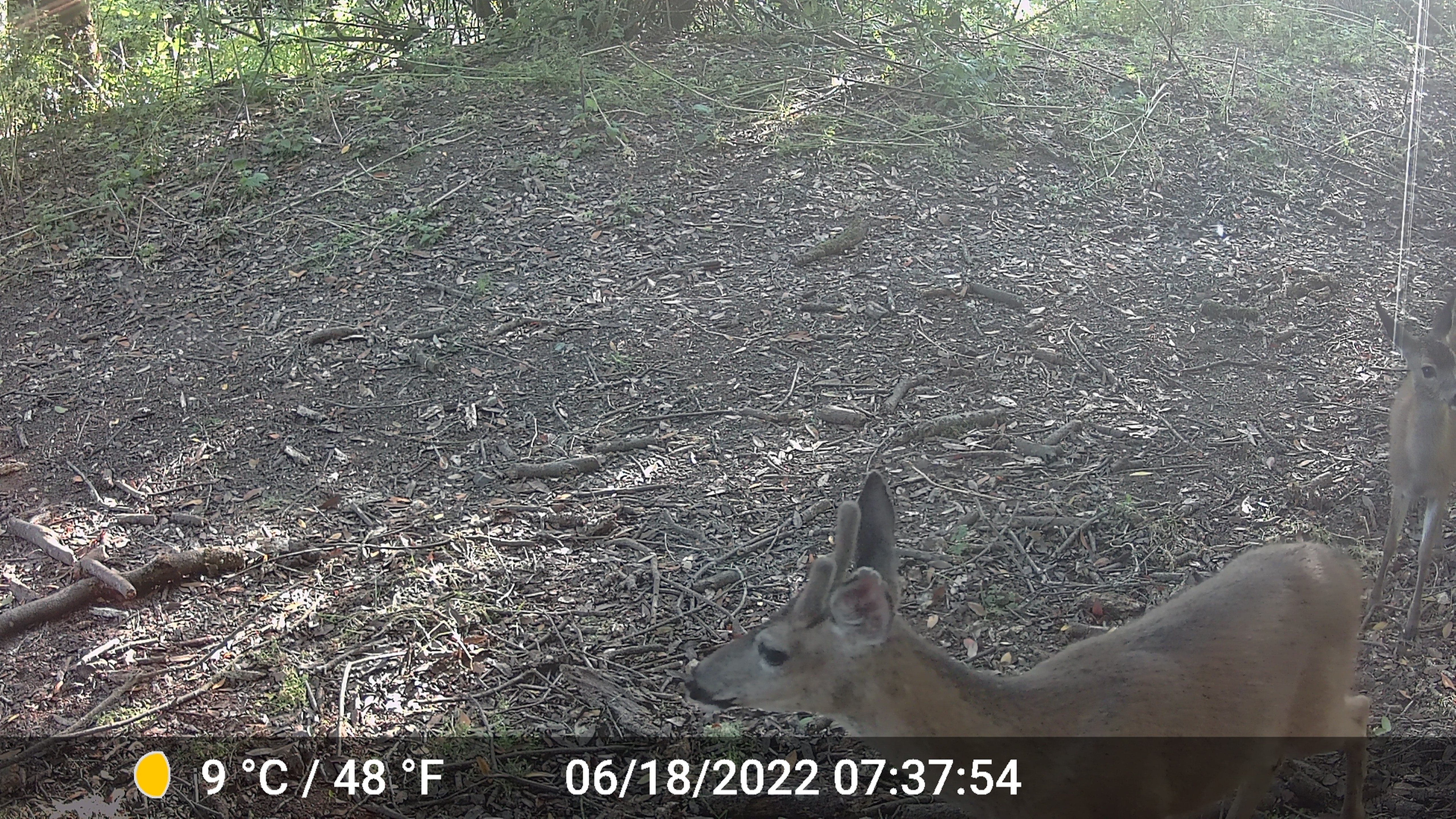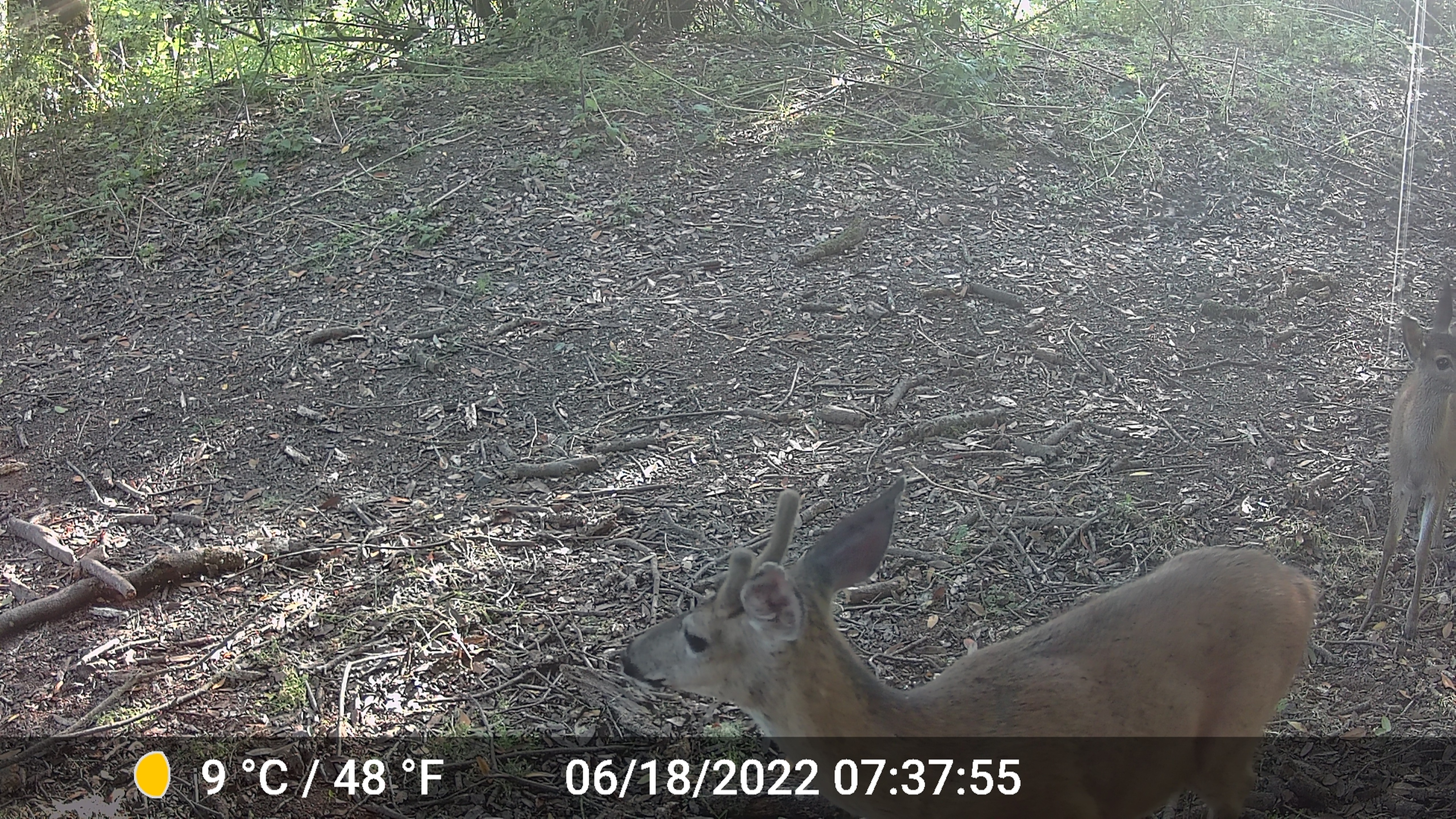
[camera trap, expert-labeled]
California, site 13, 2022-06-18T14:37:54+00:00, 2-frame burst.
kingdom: Animalia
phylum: Chordata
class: Mammalia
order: Artiodactyla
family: Cervidae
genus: Odocoileus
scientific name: Odocoileus hemionus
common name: mule deer